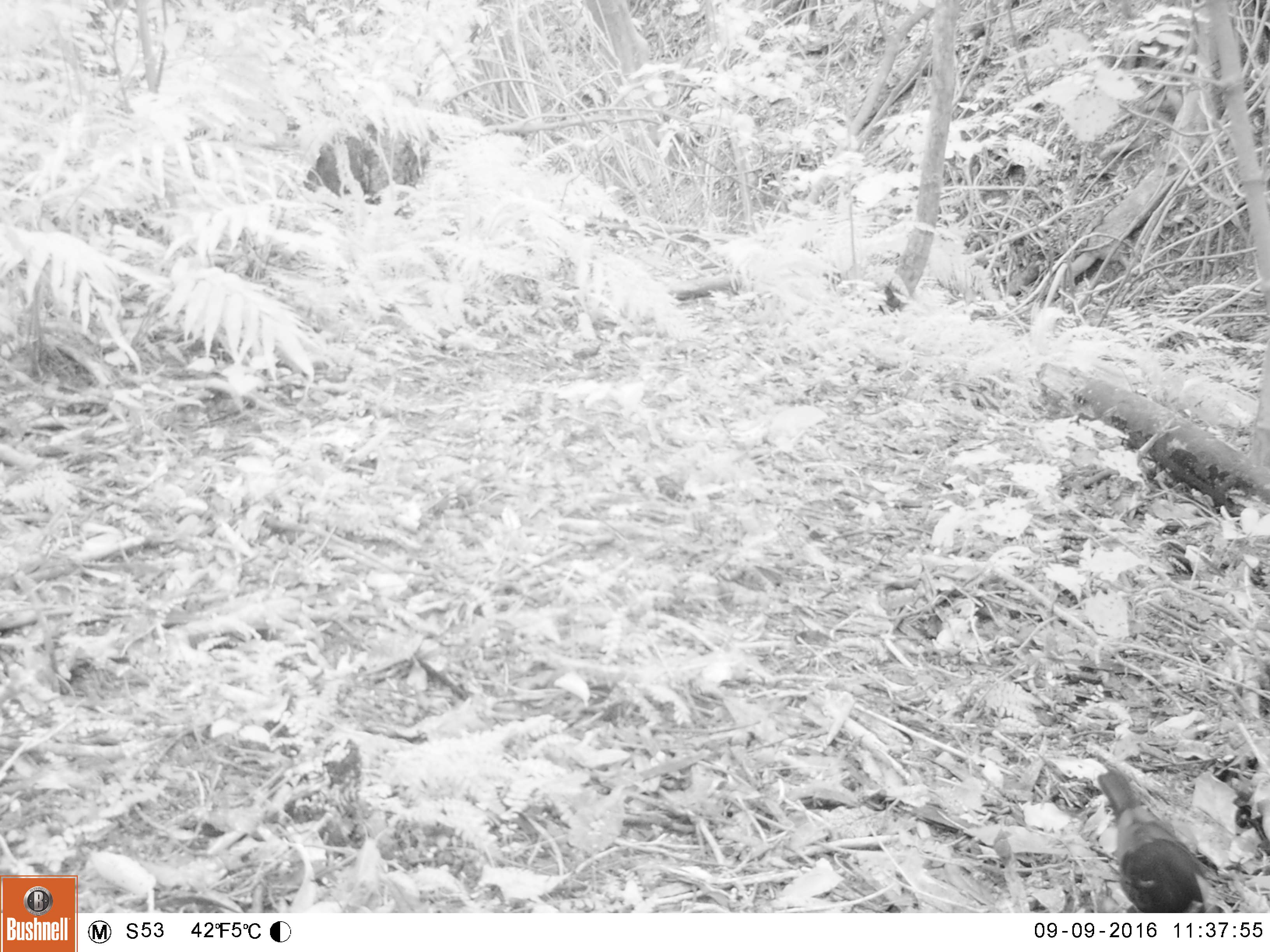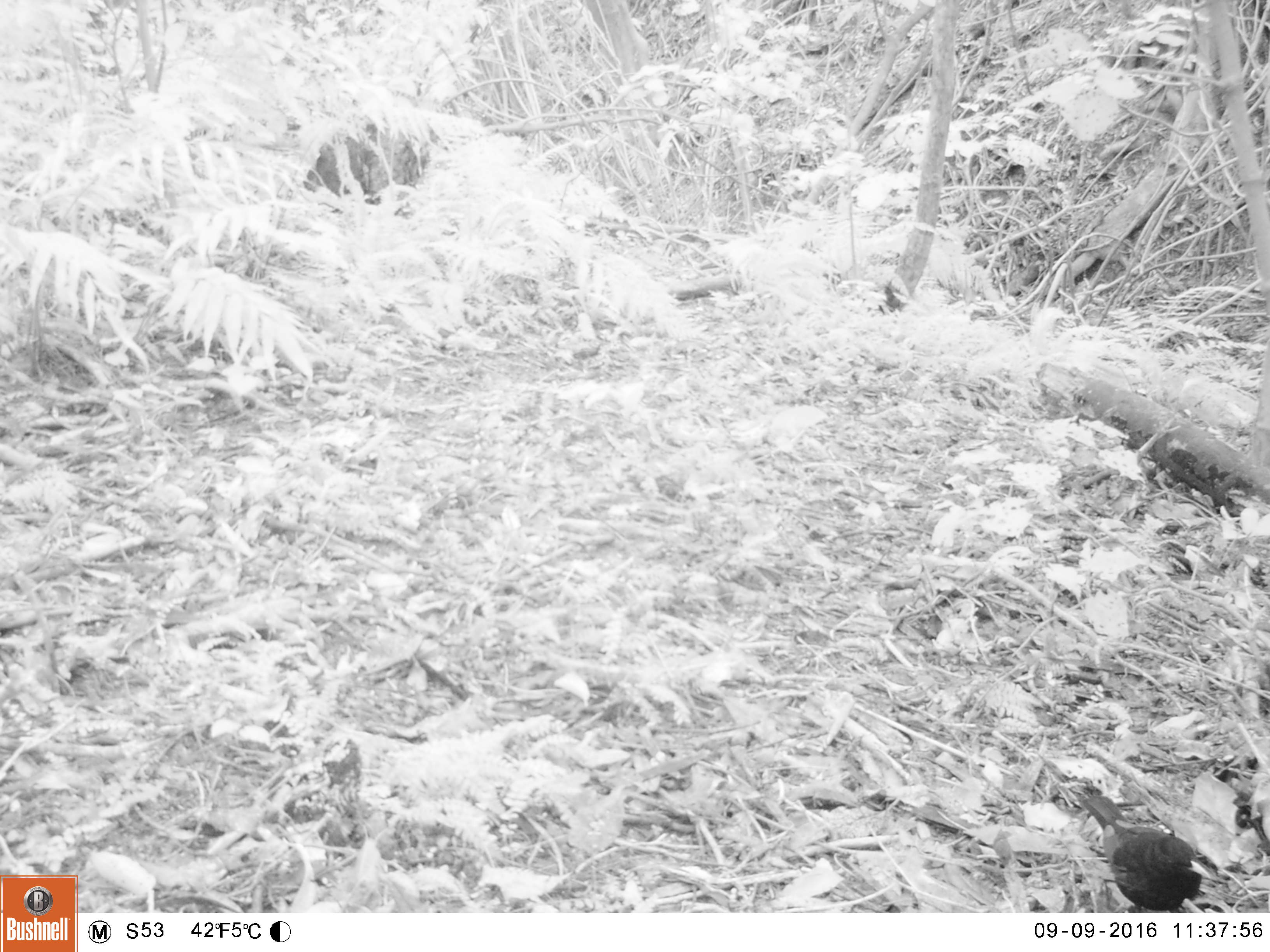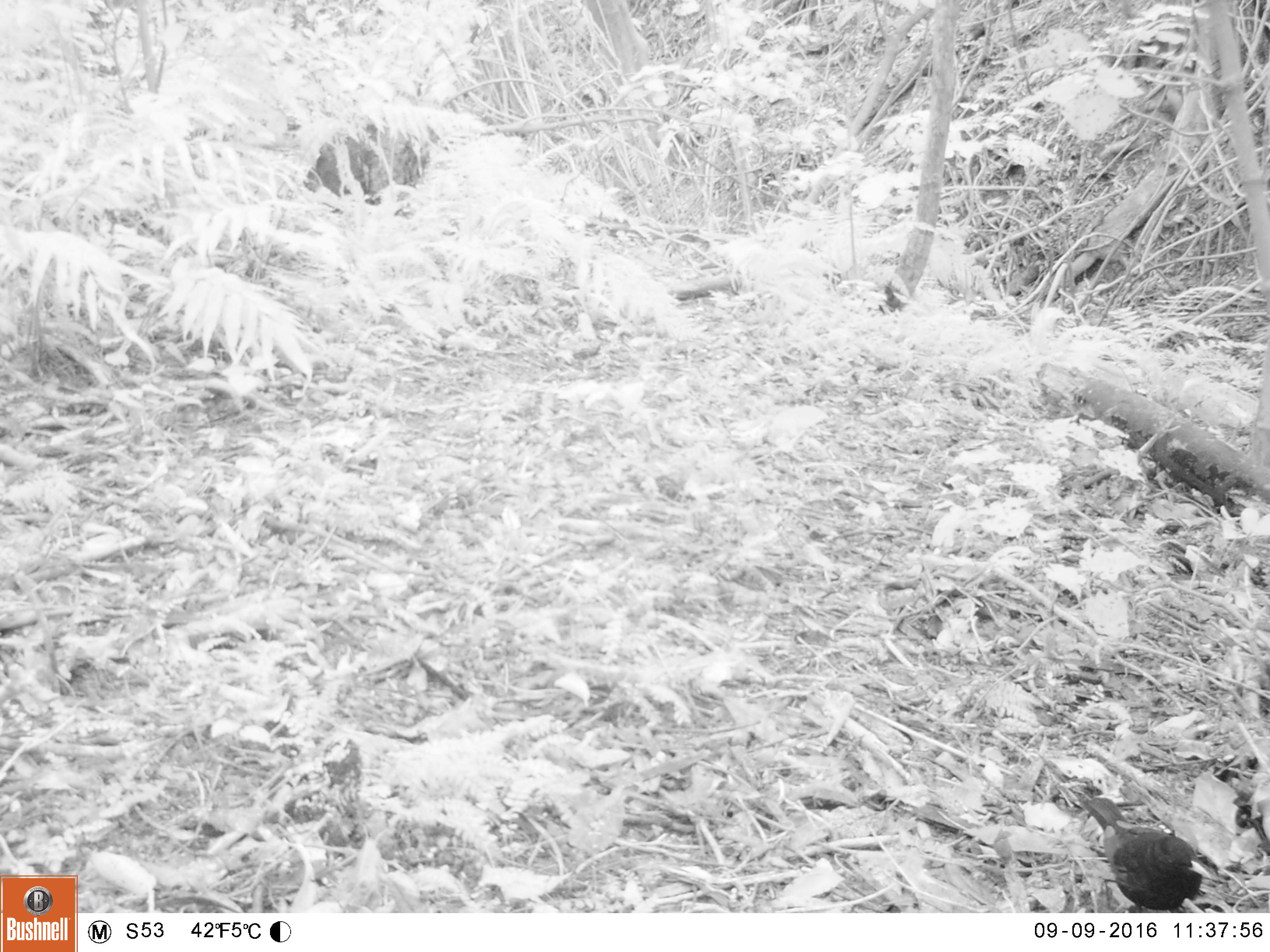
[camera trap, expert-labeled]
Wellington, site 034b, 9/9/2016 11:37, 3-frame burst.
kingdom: Animalia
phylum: Chordata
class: Aves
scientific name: Aves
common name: bird